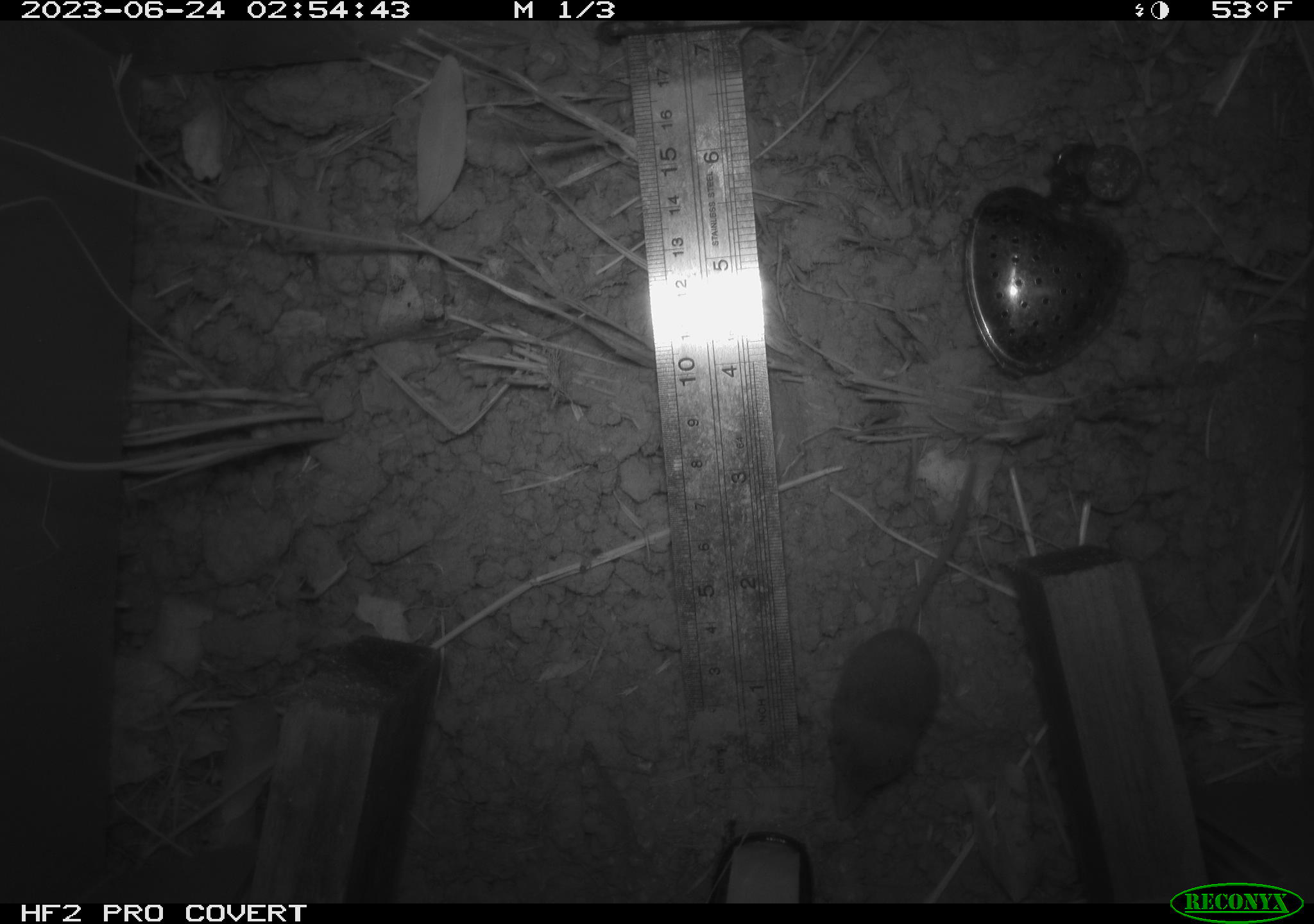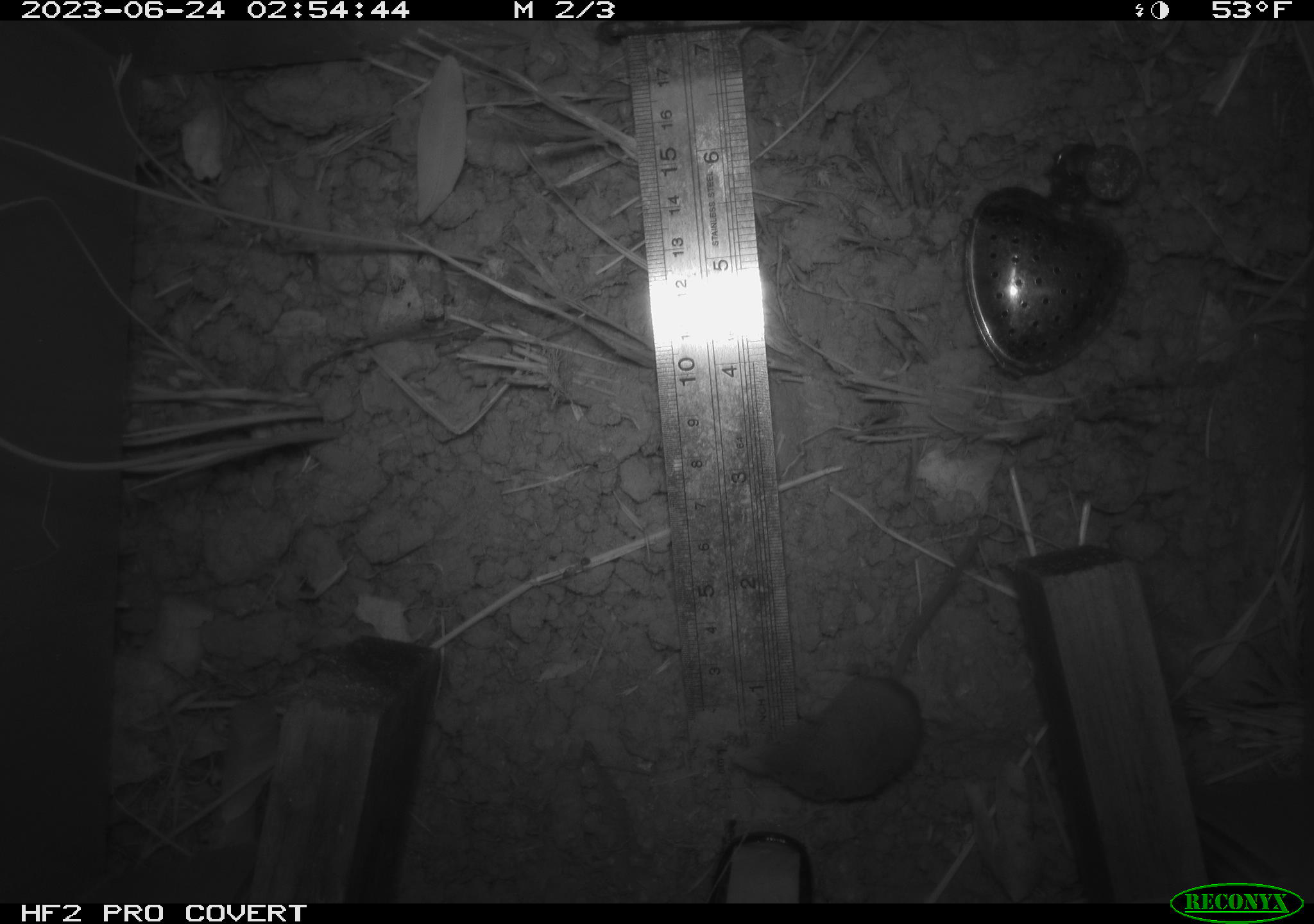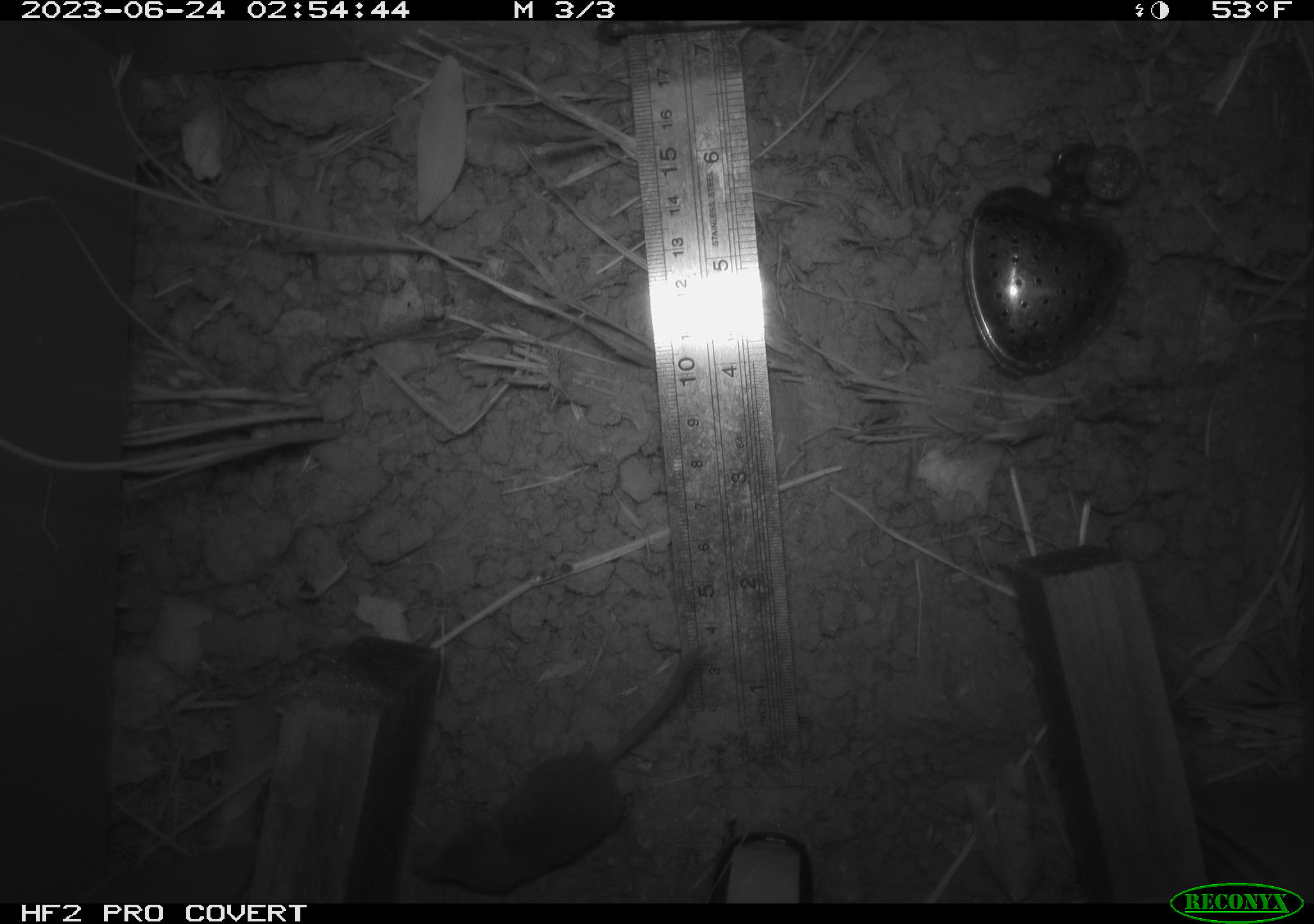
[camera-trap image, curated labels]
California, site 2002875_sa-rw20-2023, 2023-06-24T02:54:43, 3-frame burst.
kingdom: Animalia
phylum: Chordata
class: Mammalia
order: Eulipotyphla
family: Soricidae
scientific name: Soricidae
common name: shrews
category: soricidae family